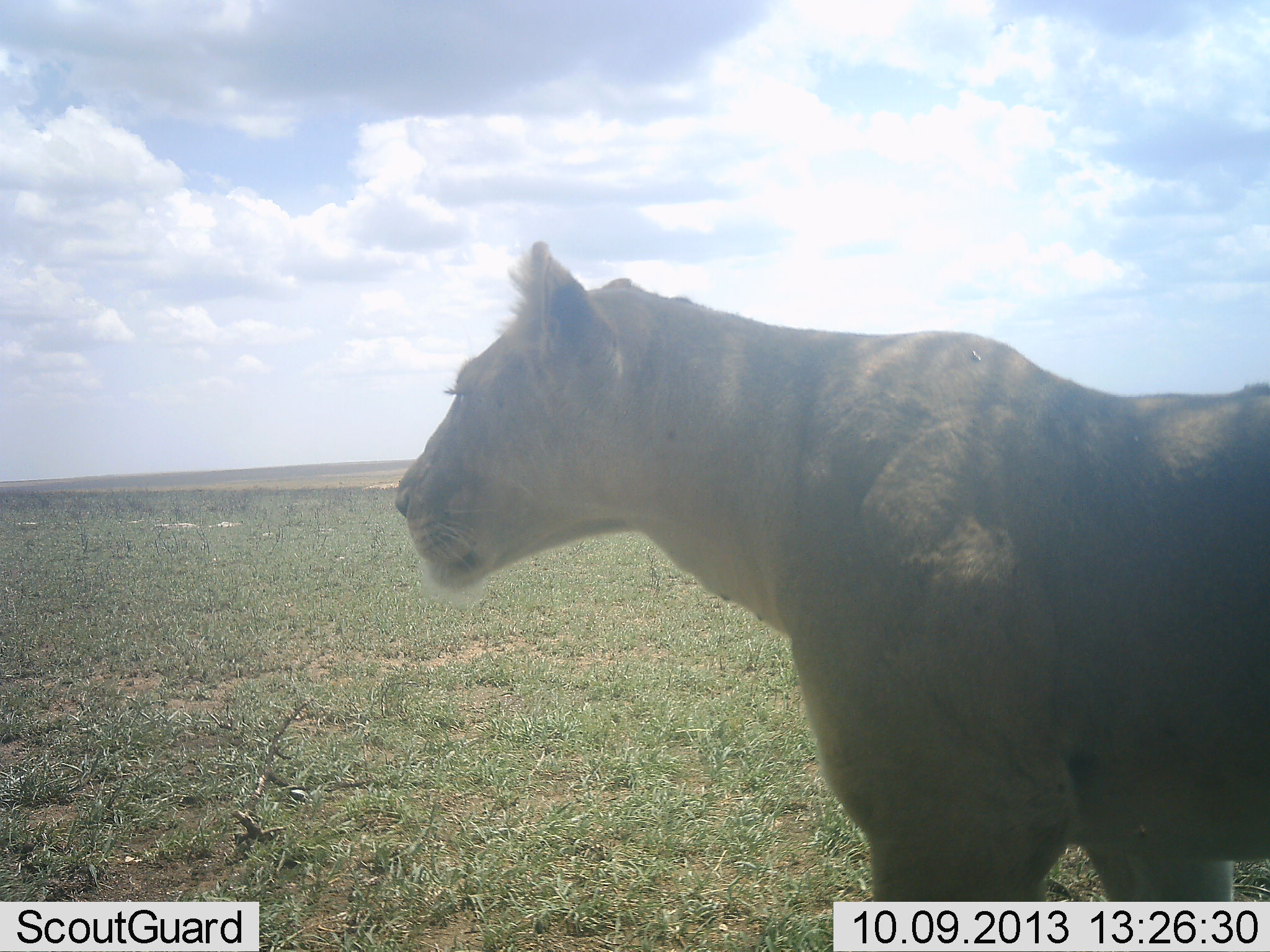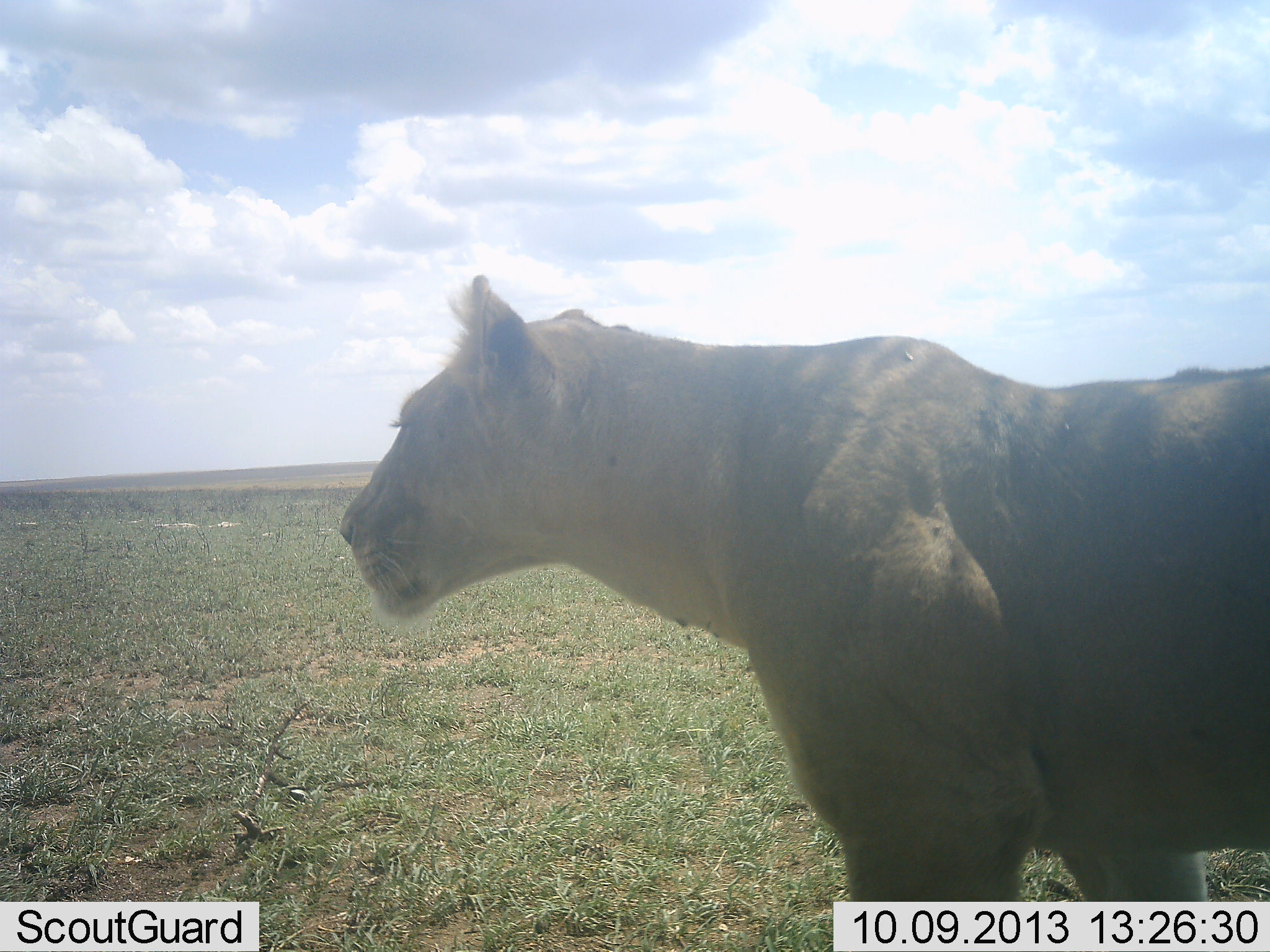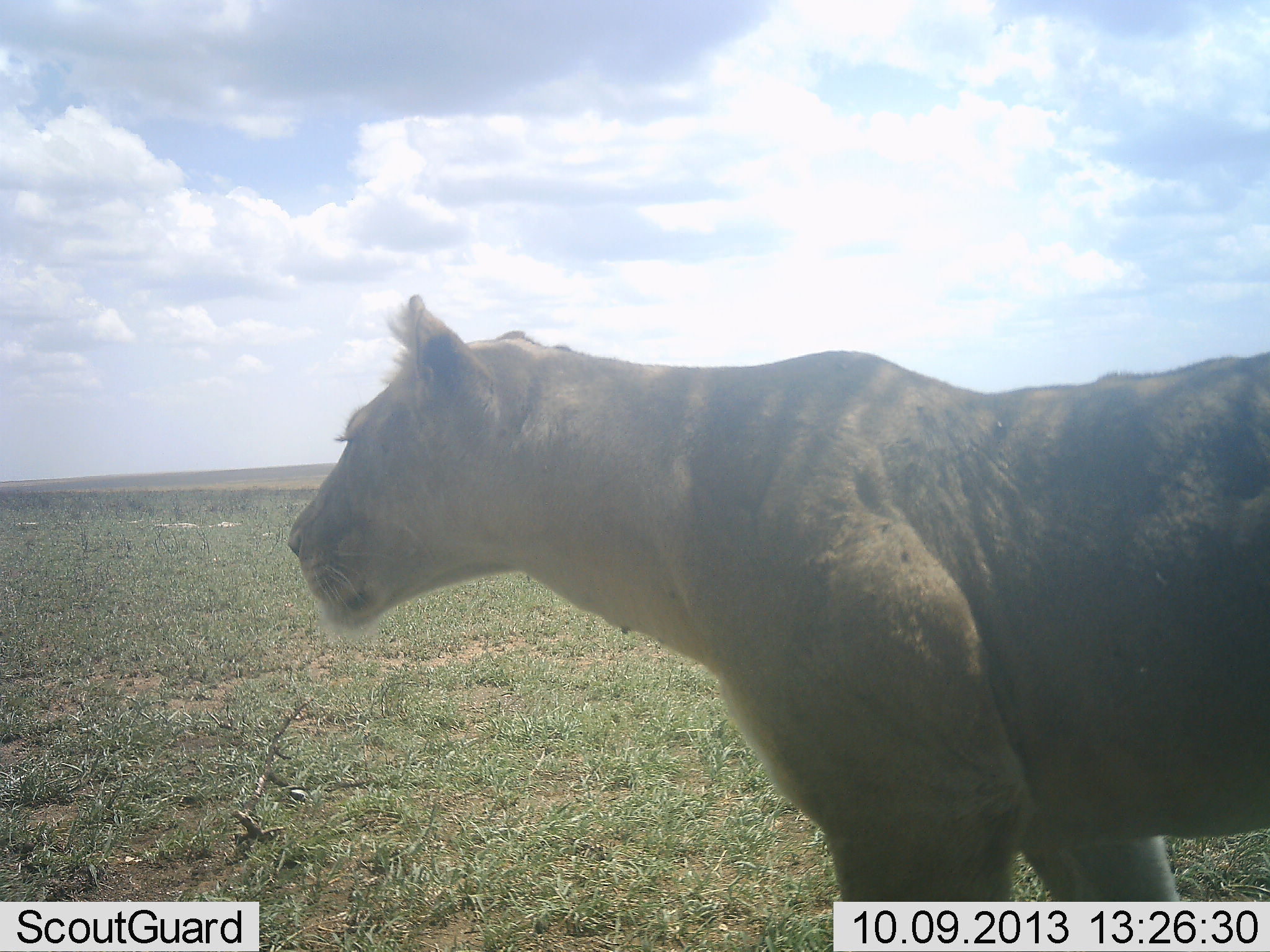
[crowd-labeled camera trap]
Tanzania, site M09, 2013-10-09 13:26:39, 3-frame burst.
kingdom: Animalia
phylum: Chordata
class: Mammalia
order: Carnivora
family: Felidae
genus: Panthera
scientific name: Panthera leo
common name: lion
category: lionfemale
Lionfemale (lion) (Panthera leo), count 1. Behavior (volunteer vote fractions): standing 57%, resting 0%, moving 48%, interacting 0%. Young present (vote fraction): 0%. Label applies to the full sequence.